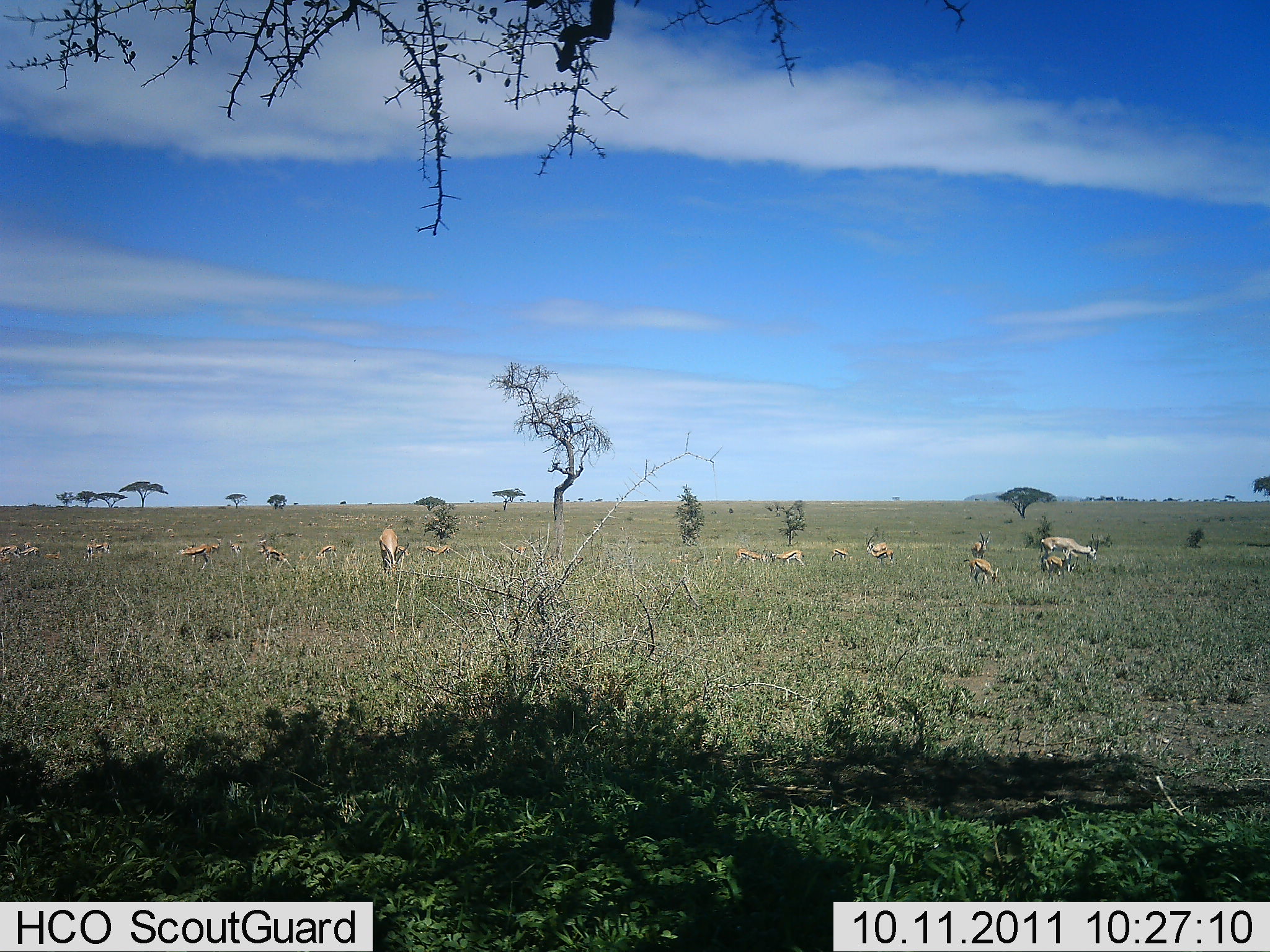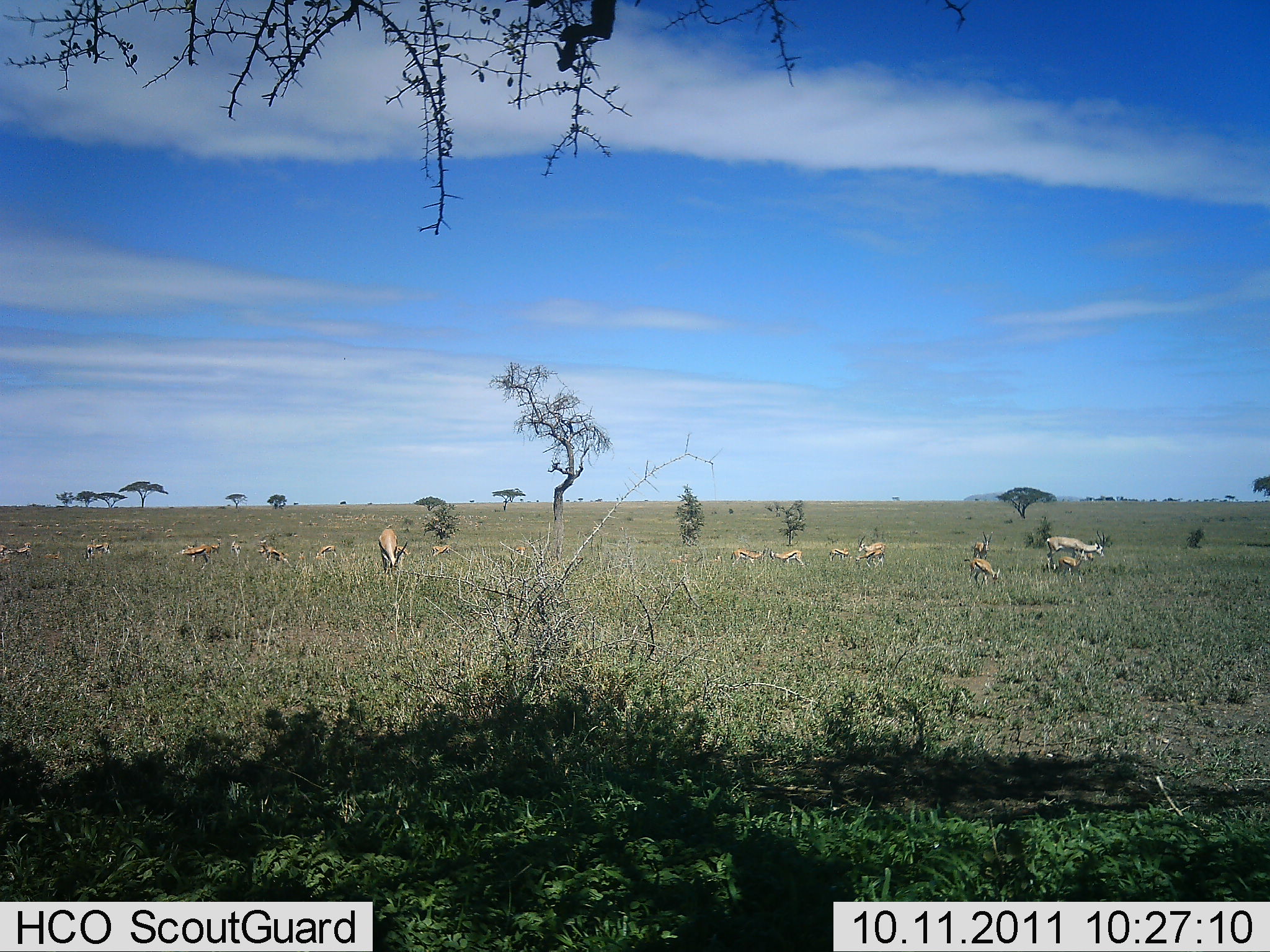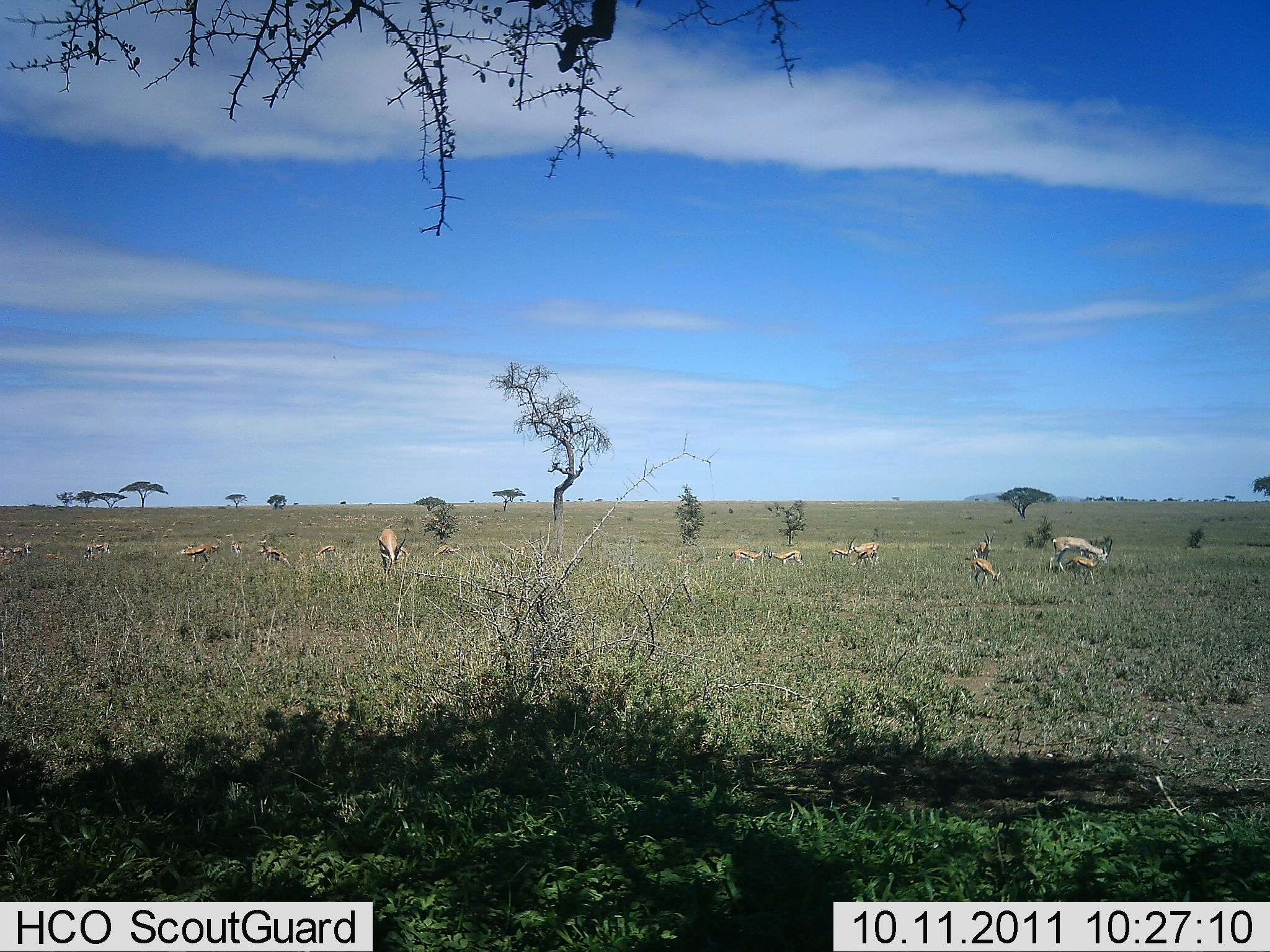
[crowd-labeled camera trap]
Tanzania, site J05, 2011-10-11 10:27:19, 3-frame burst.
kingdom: Animalia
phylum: Chordata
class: Mammalia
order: Artiodactyla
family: Bovidae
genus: Eudorcas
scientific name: Eudorcas thomsonii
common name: thomson's gazelle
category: gazellethomsons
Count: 11-50.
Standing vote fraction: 56%.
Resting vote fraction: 11%.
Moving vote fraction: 6%.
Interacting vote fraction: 0%.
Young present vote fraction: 33%.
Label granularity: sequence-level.